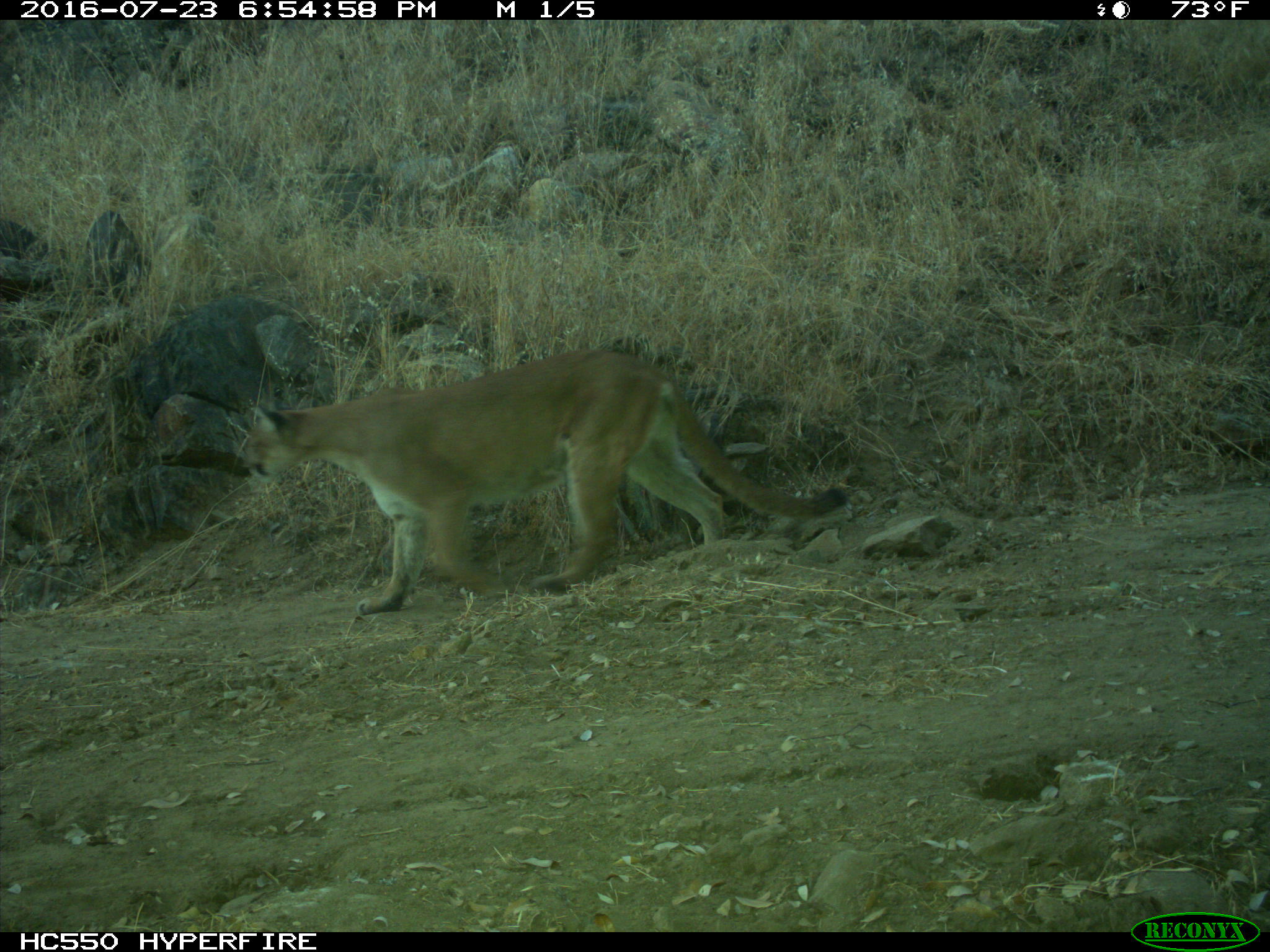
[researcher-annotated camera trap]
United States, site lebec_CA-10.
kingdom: Animalia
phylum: Chordata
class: Mammalia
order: Carnivora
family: Felidae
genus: Puma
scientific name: Puma concolor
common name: mountain lion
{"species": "Puma concolor (mountain lion)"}